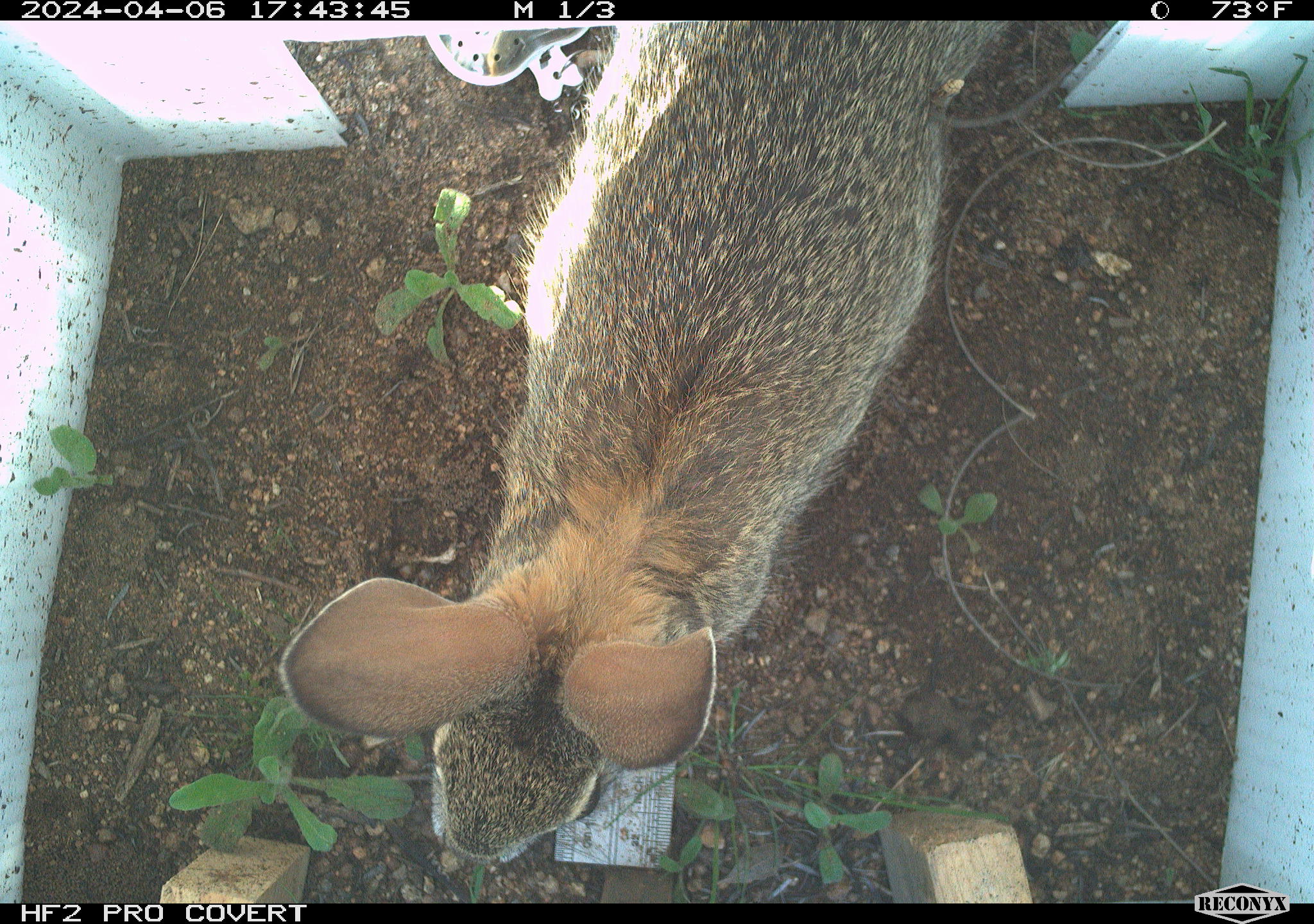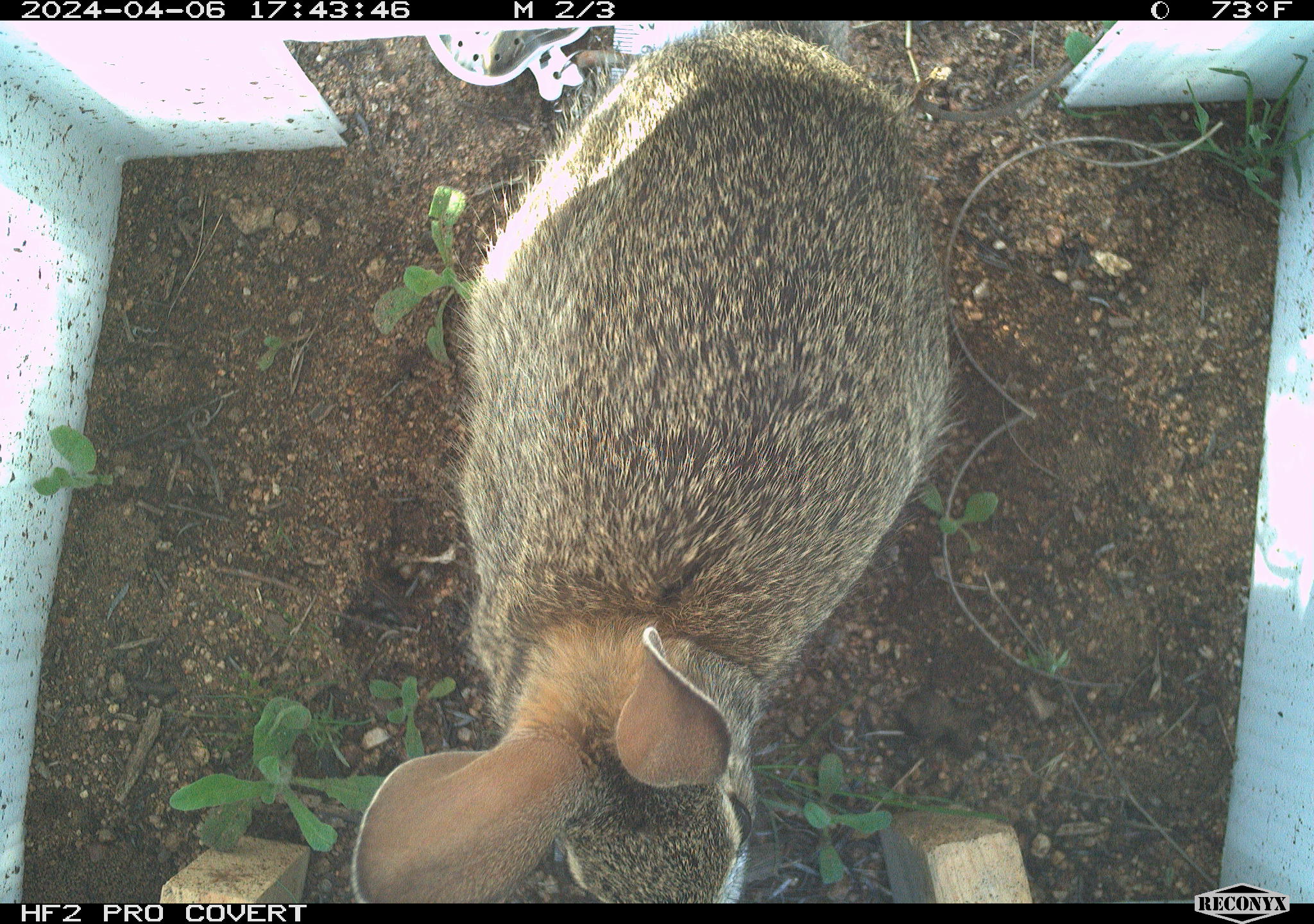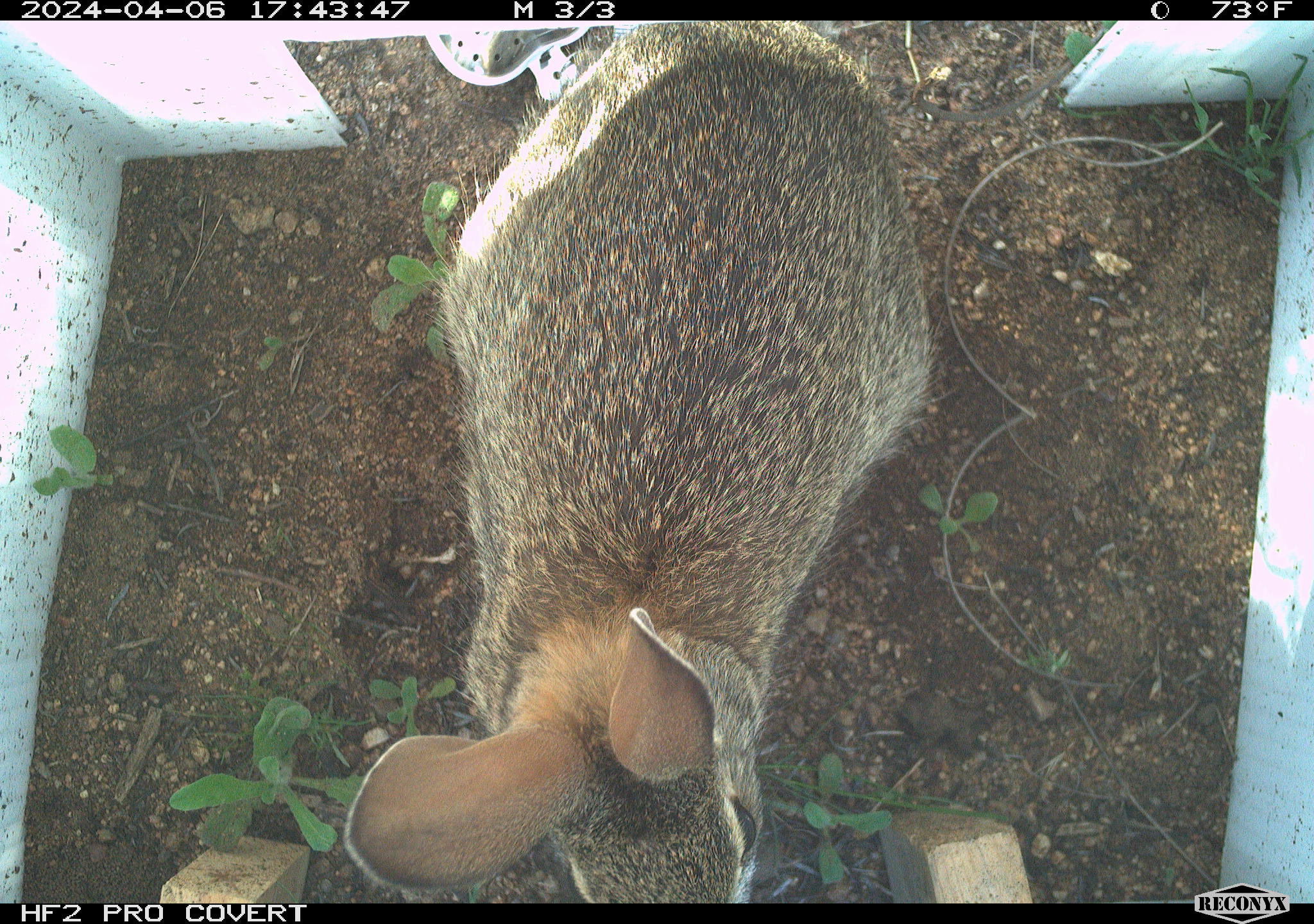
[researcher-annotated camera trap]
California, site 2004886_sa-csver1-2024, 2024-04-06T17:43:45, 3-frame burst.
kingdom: Animalia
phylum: Chordata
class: Mammalia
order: Lagomorpha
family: Leporidae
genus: Sylvilagus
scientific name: Sylvilagus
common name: cottontail rabbits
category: sylvilagus species